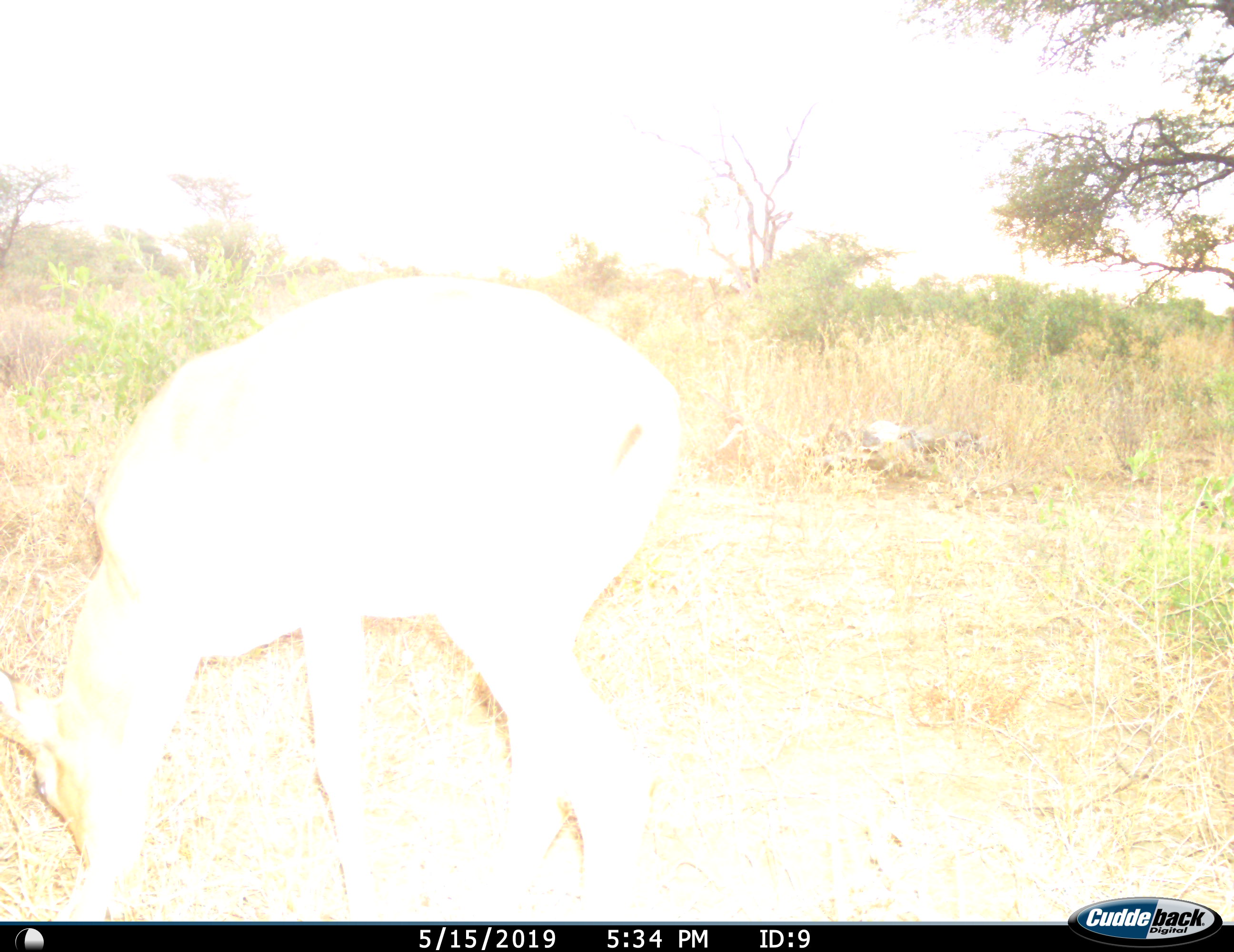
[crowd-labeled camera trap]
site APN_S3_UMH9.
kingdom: Animalia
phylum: Chordata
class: Mammalia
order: Artiodactyla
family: Bovidae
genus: Aepyceros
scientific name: Aepyceros melampus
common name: impala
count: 1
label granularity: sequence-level